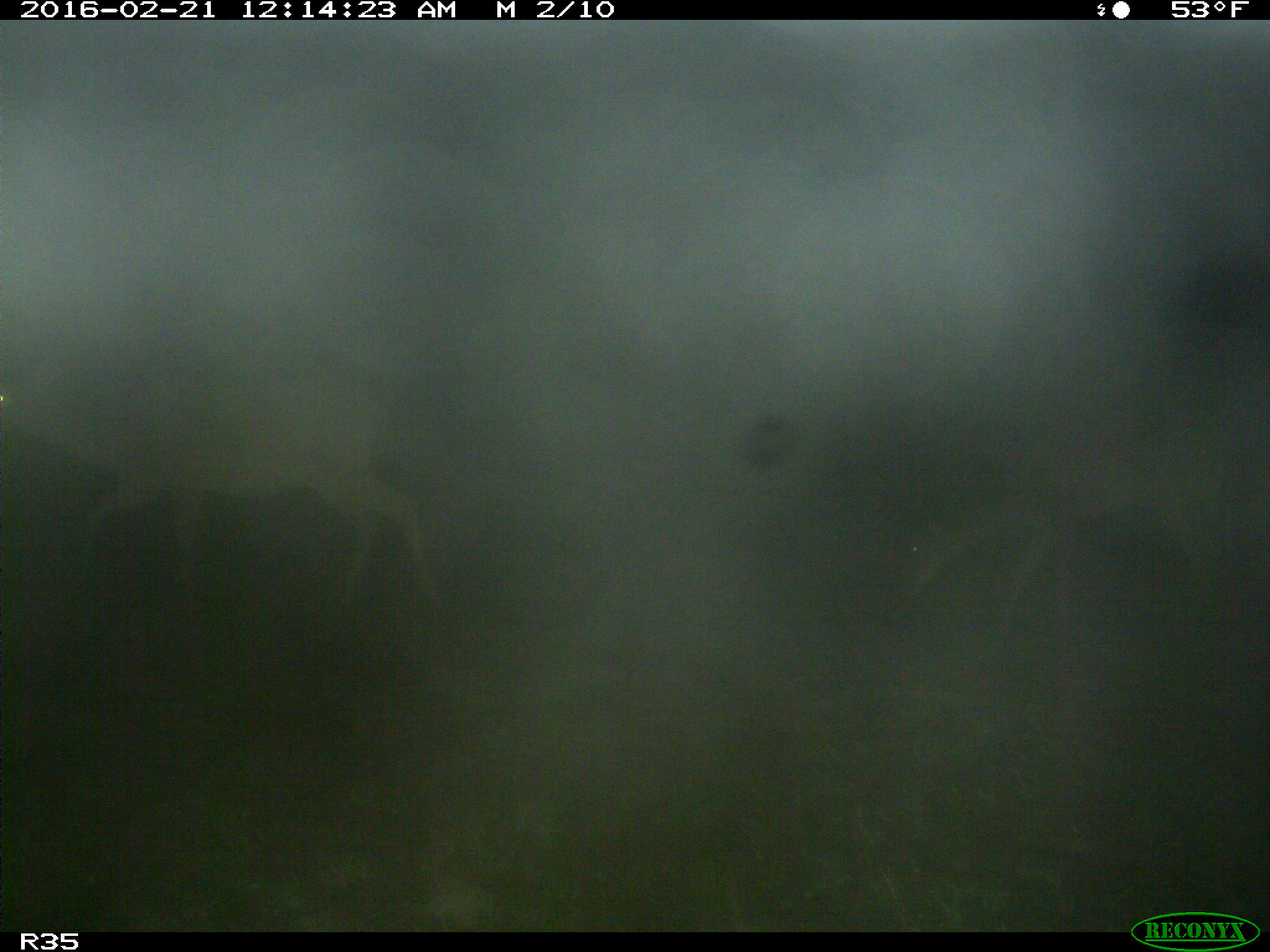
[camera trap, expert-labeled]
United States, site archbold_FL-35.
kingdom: Animalia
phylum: Chordata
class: Mammalia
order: Artiodactyla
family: Cervidae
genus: Odocoileus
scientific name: Odocoileus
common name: deer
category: unidentified deer